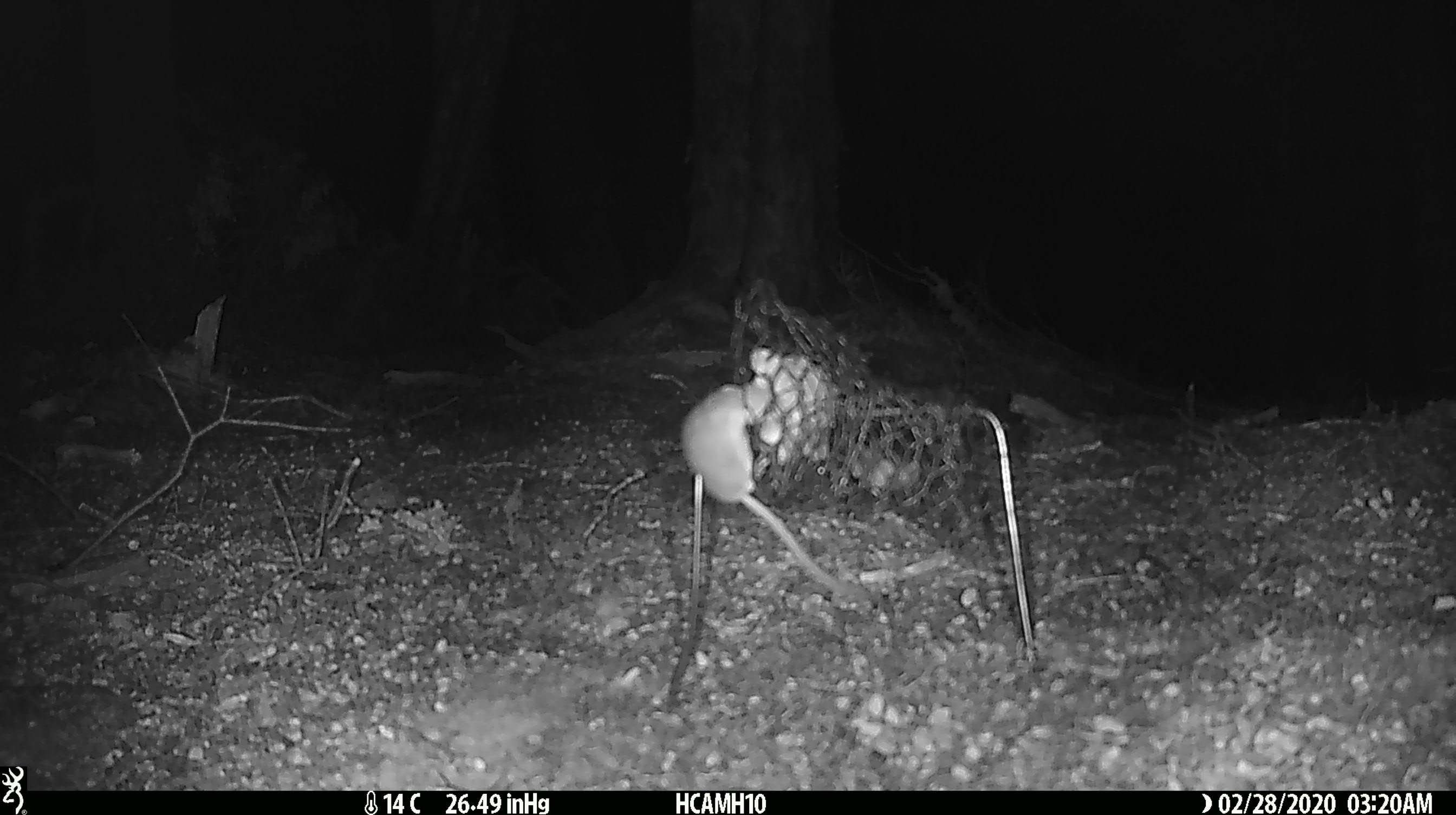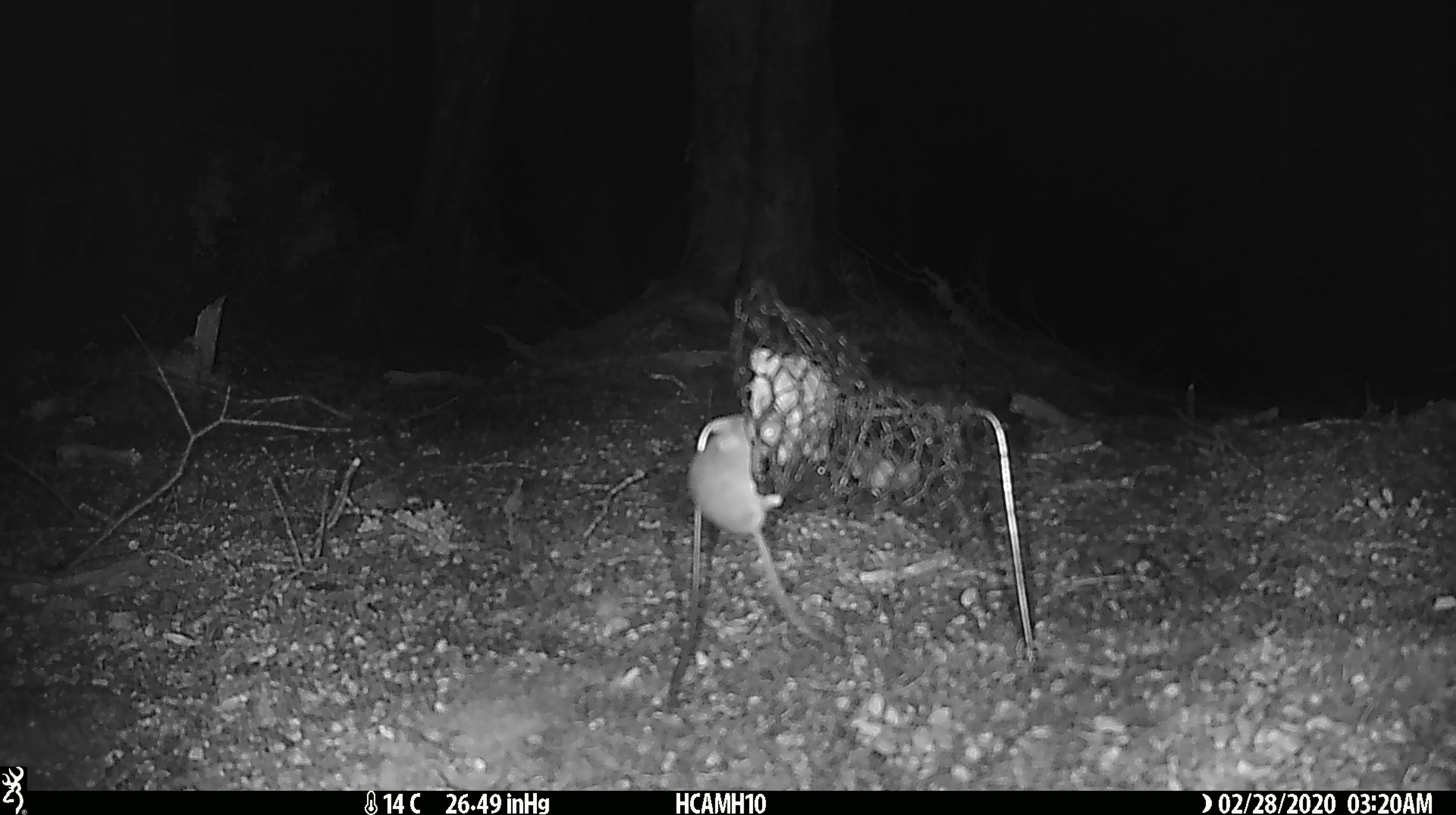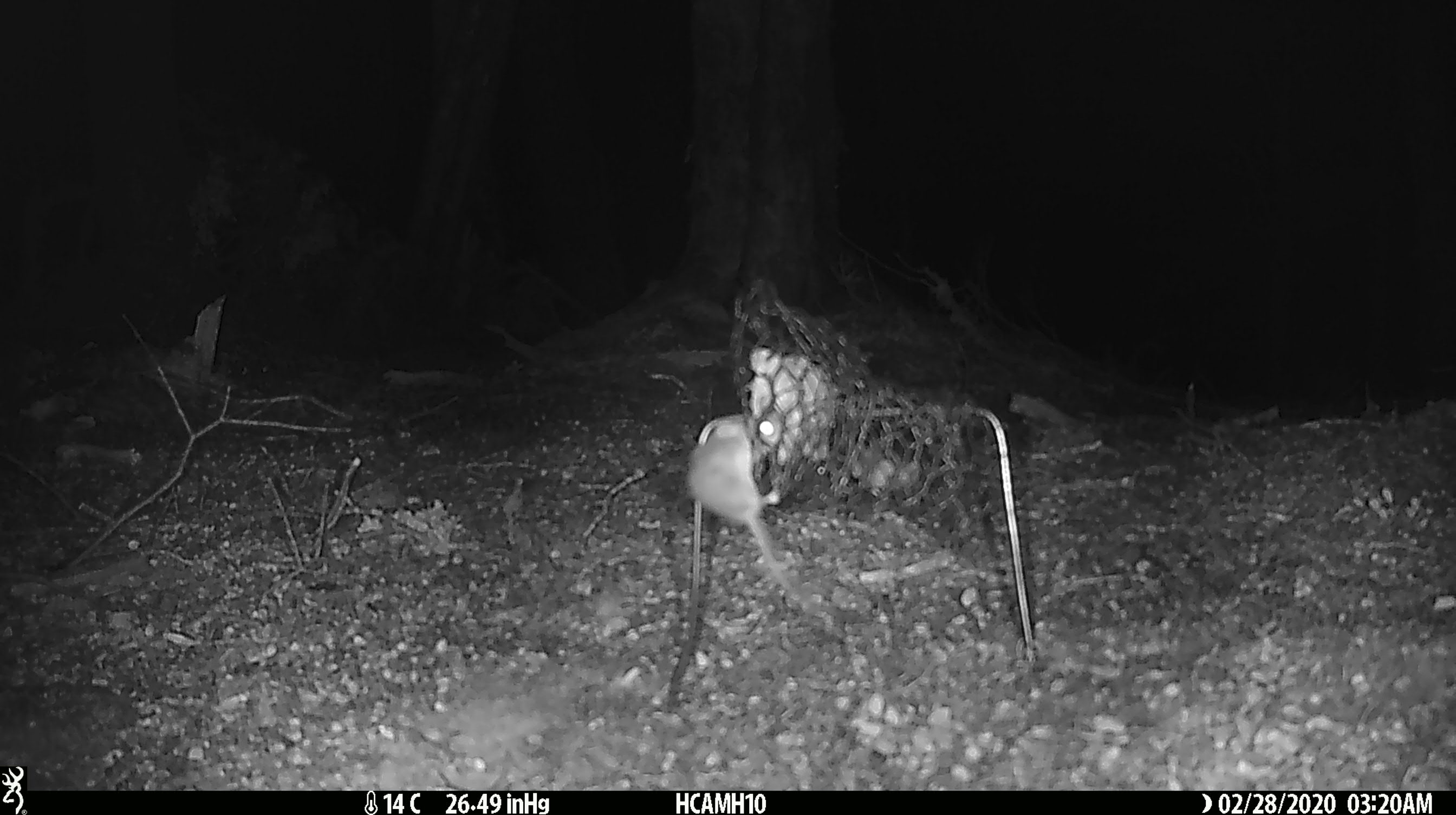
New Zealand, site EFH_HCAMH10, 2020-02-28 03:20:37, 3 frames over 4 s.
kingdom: Animalia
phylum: Chordata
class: Mammalia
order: Rodentia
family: Muridae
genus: Mus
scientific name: Mus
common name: mouse